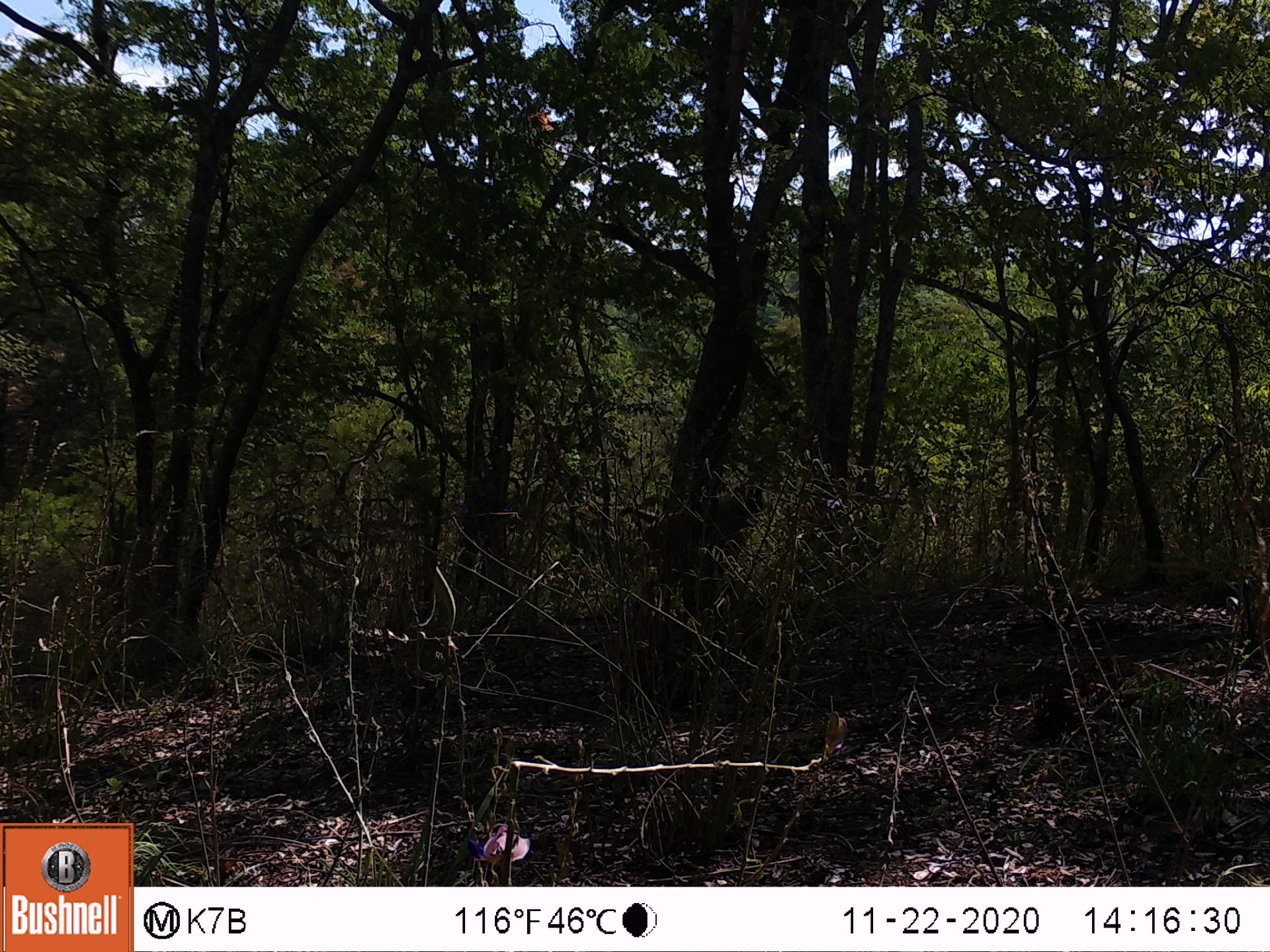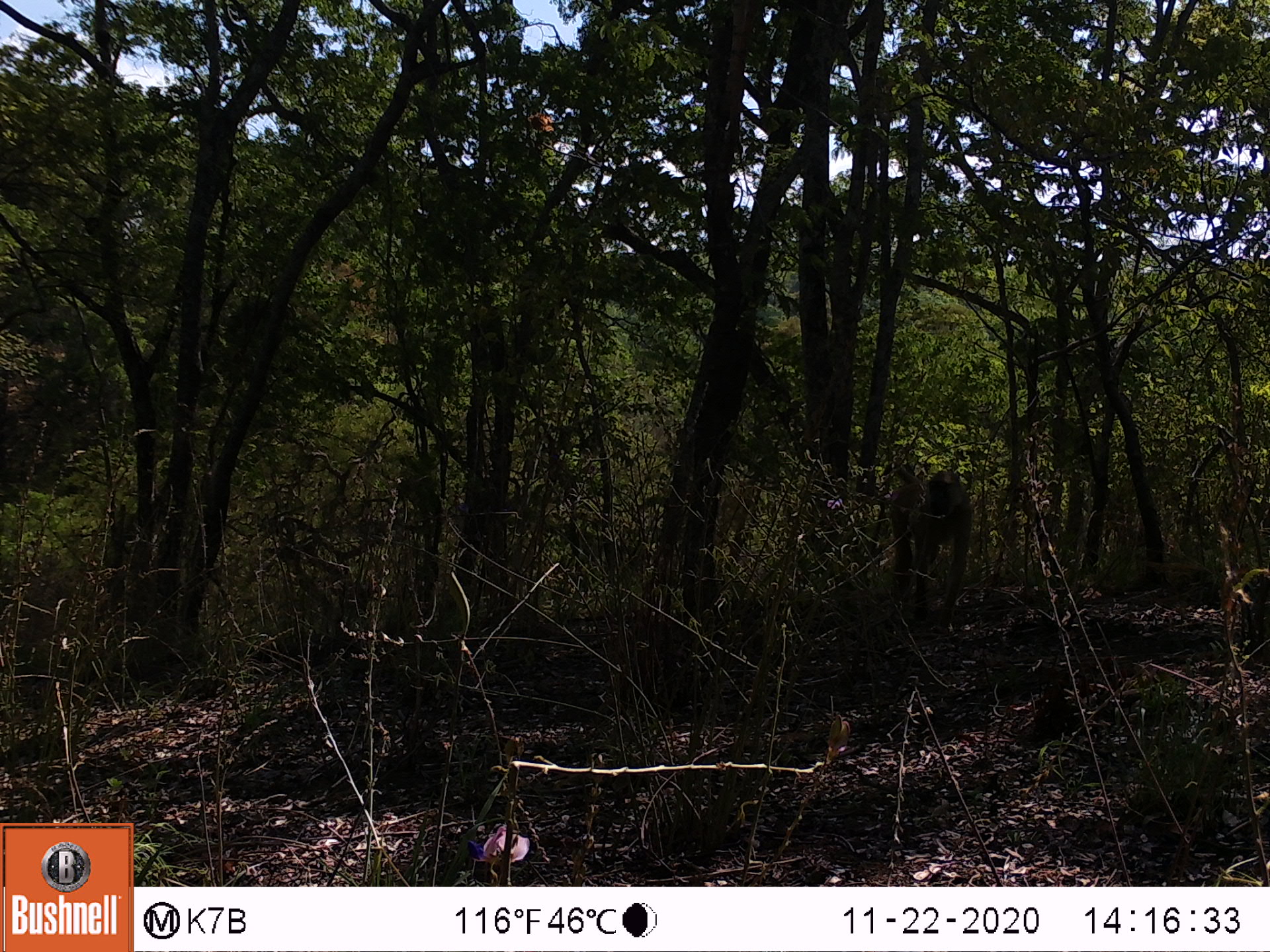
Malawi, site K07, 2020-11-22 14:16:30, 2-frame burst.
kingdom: Animalia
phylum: Chordata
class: Mammalia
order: Primates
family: Cercopithecidae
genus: Papio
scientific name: Papio cynocephalus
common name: yellow baboon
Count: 1.